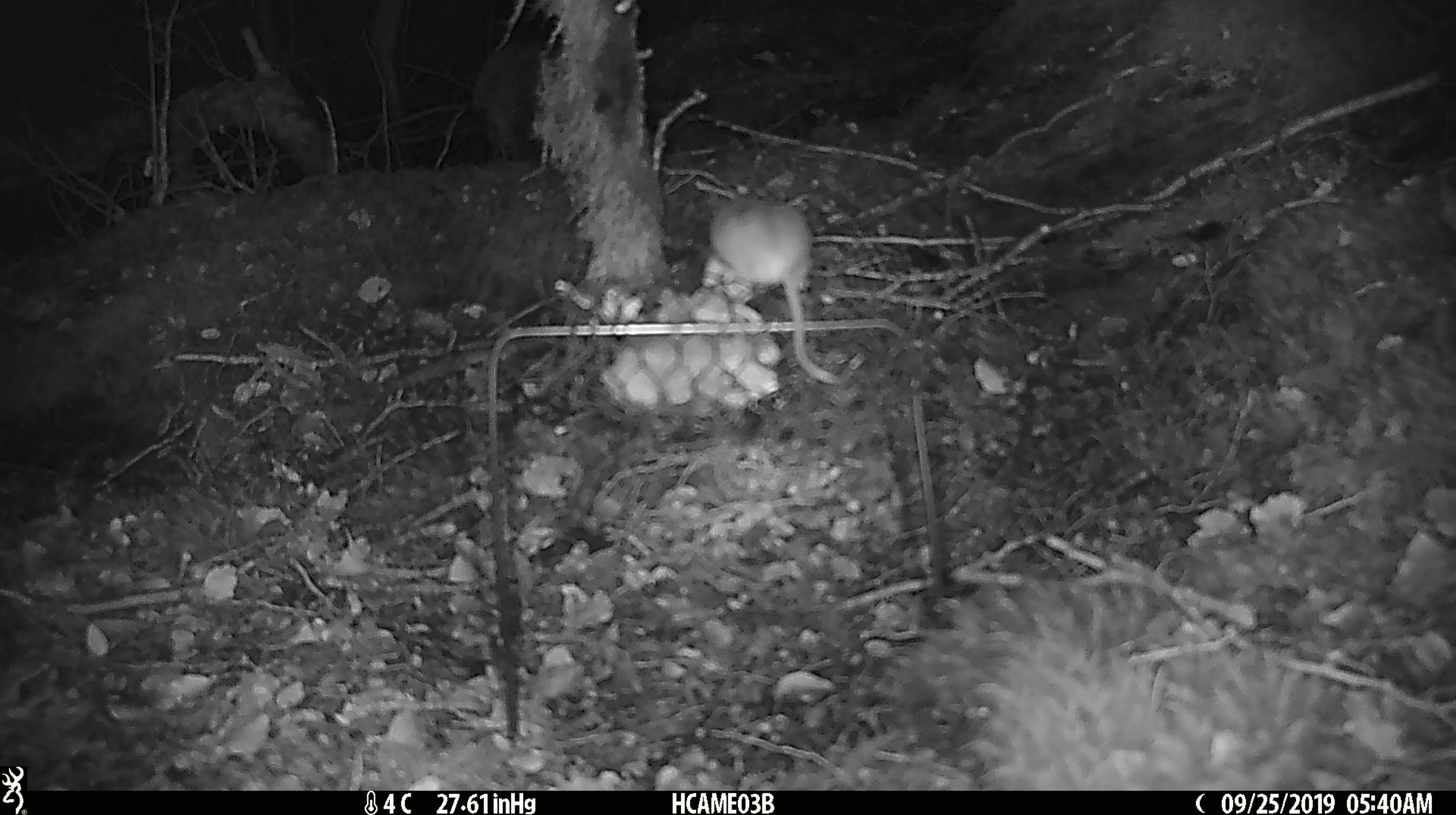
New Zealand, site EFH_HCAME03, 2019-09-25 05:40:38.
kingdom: Animalia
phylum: Chordata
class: Mammalia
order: Rodentia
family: Muridae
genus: Mus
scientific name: Mus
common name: mouse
Mouse (Mus).